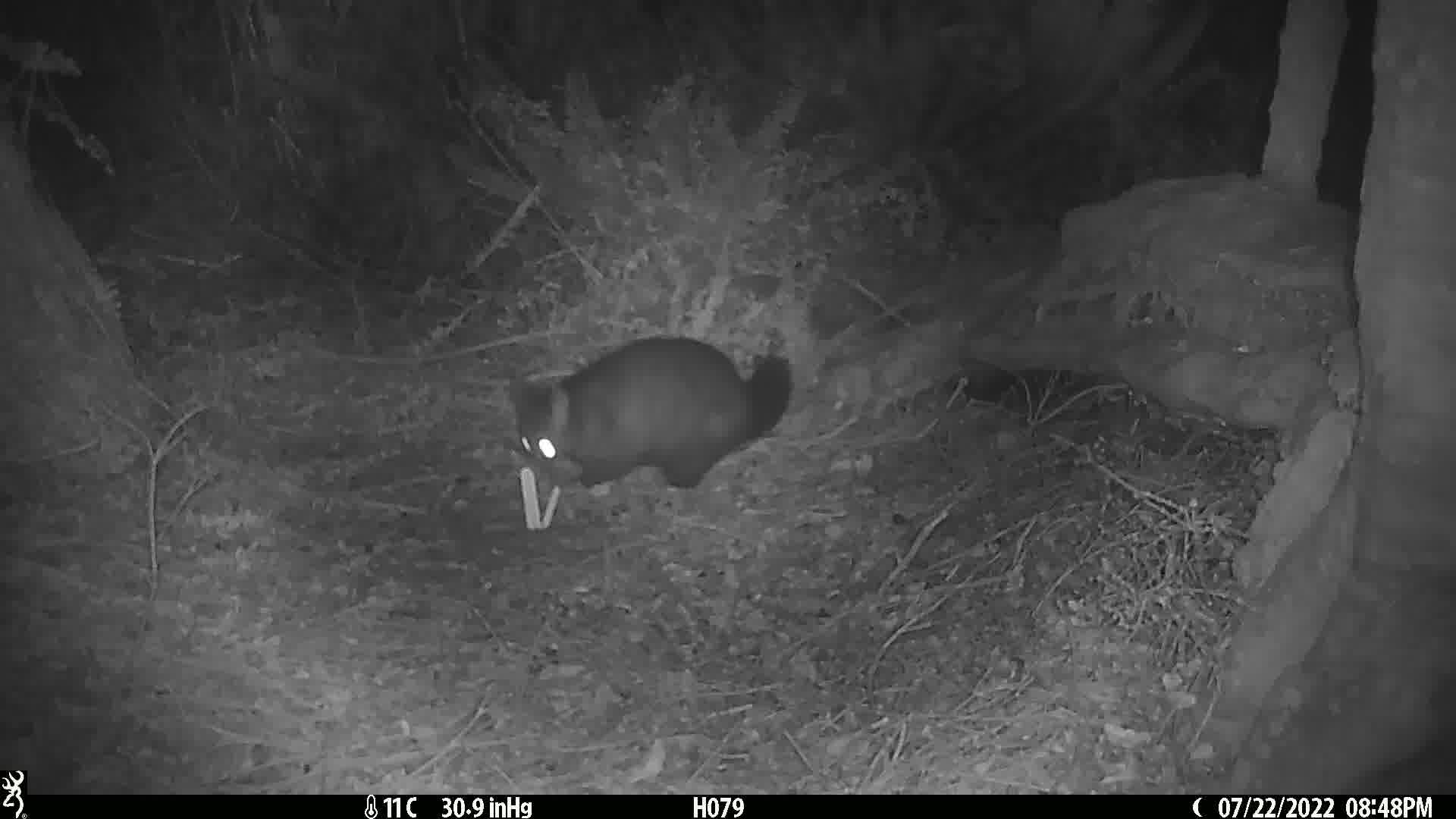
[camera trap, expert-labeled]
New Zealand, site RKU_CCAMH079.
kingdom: Animalia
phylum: Chordata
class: Mammalia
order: Diprotodontia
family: Phalangeridae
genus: Trichosurus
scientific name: Trichosurus vulpecula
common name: common brushtail possum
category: possum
Possum (common brushtail possum) (Trichosurus vulpecula).